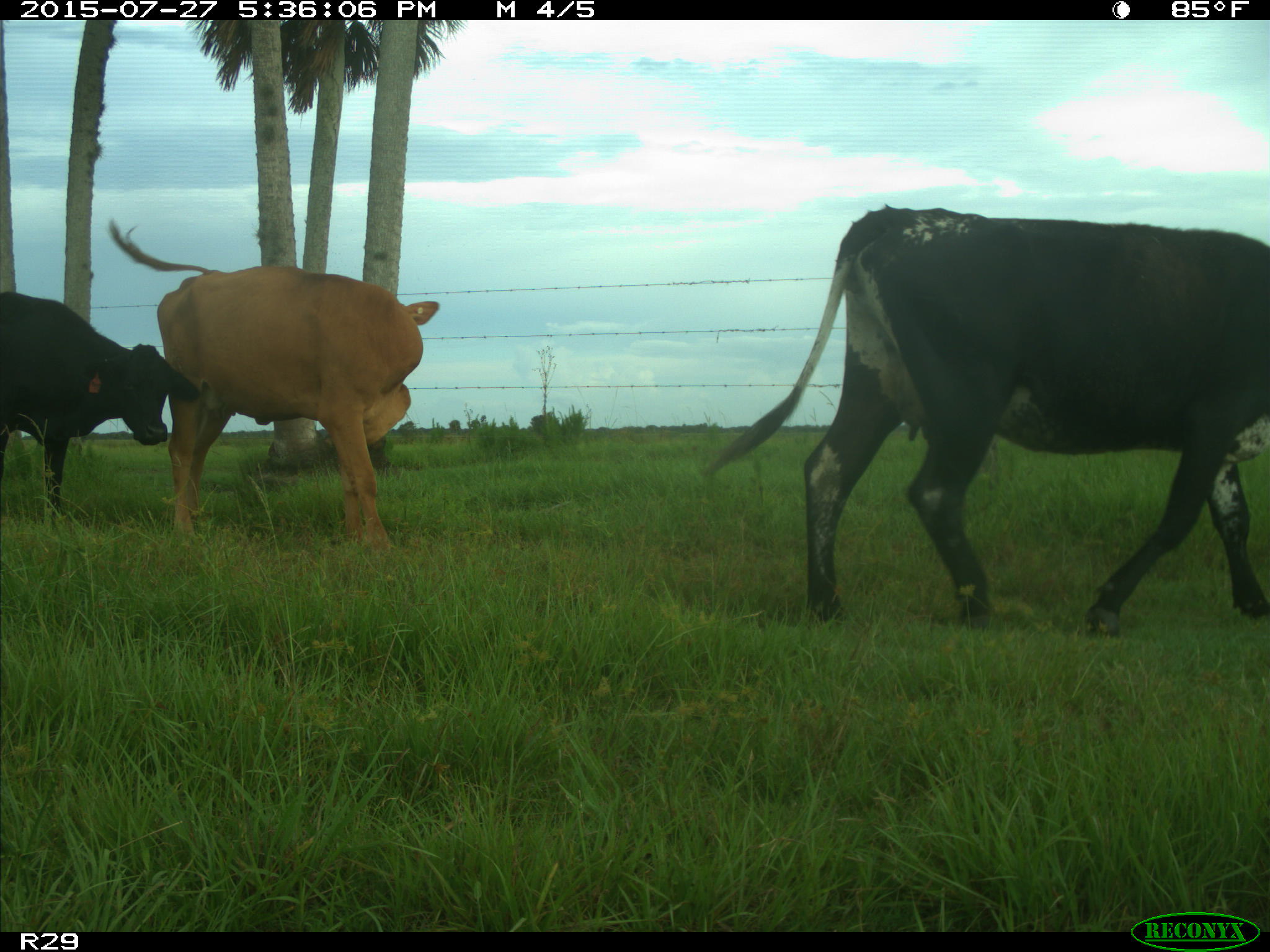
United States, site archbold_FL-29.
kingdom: Animalia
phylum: Chordata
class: Mammalia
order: Artiodactyla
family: Bovidae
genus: Bos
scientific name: Bos taurus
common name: domestic cow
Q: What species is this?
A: Bos taurus (domestic cow).